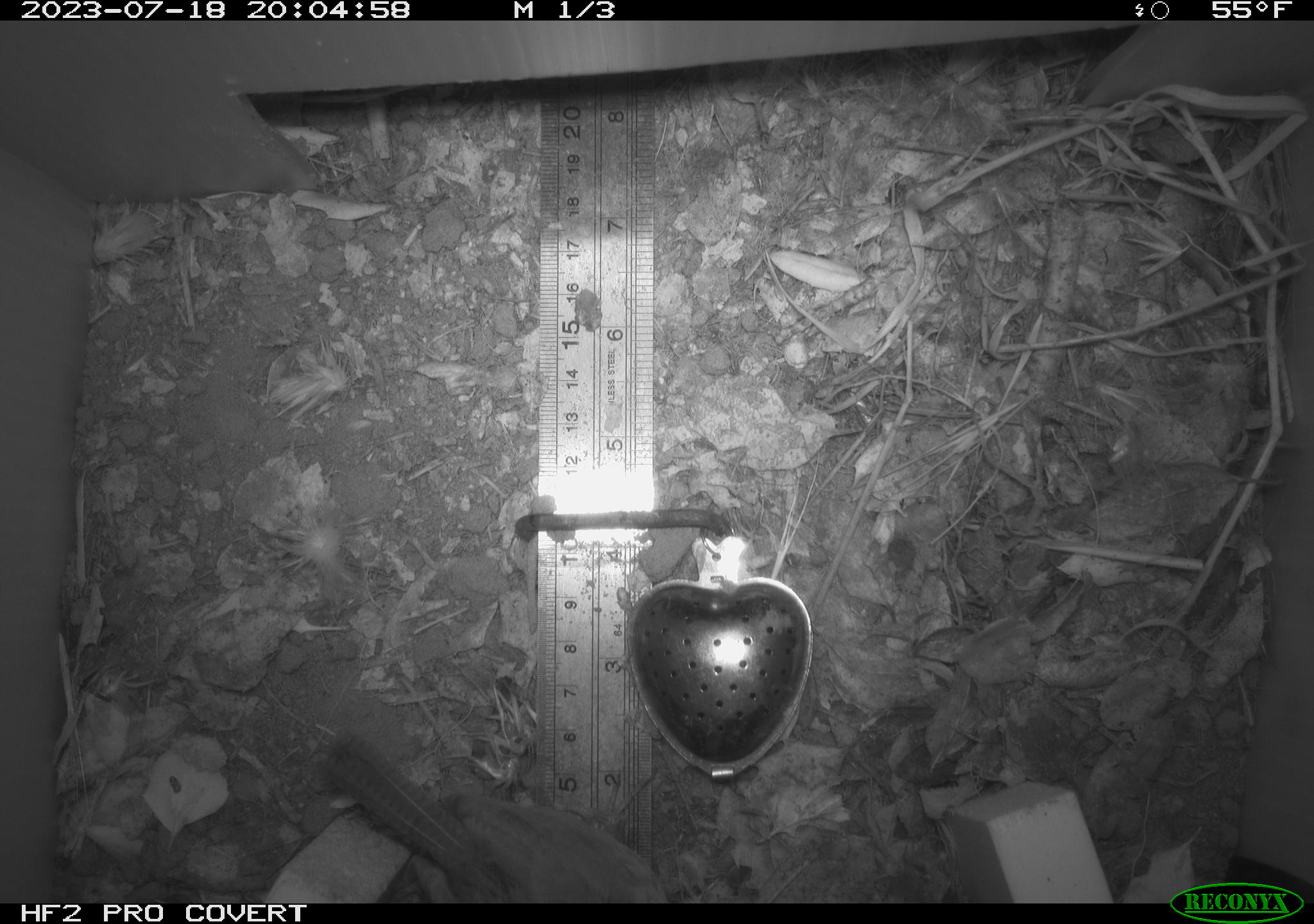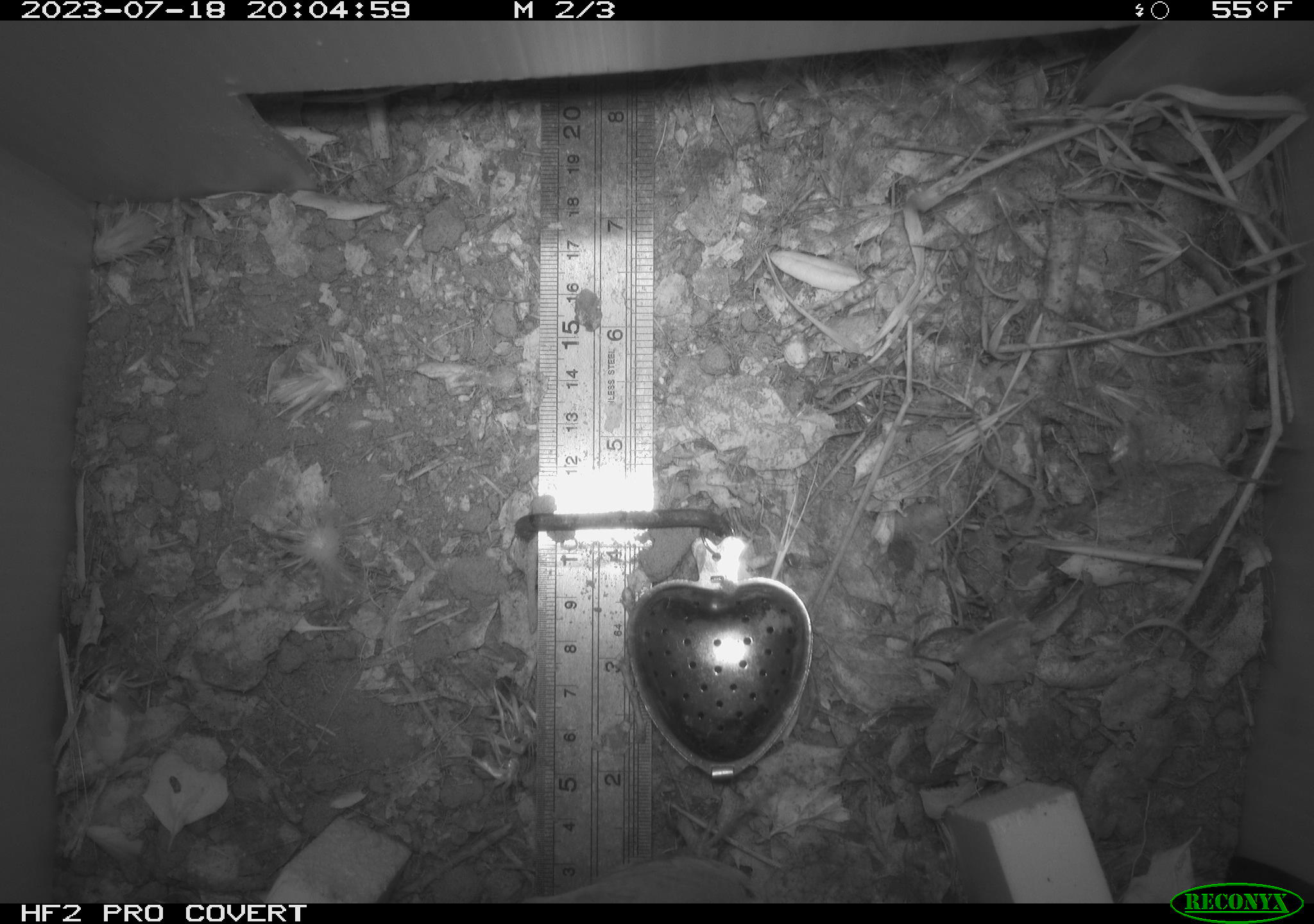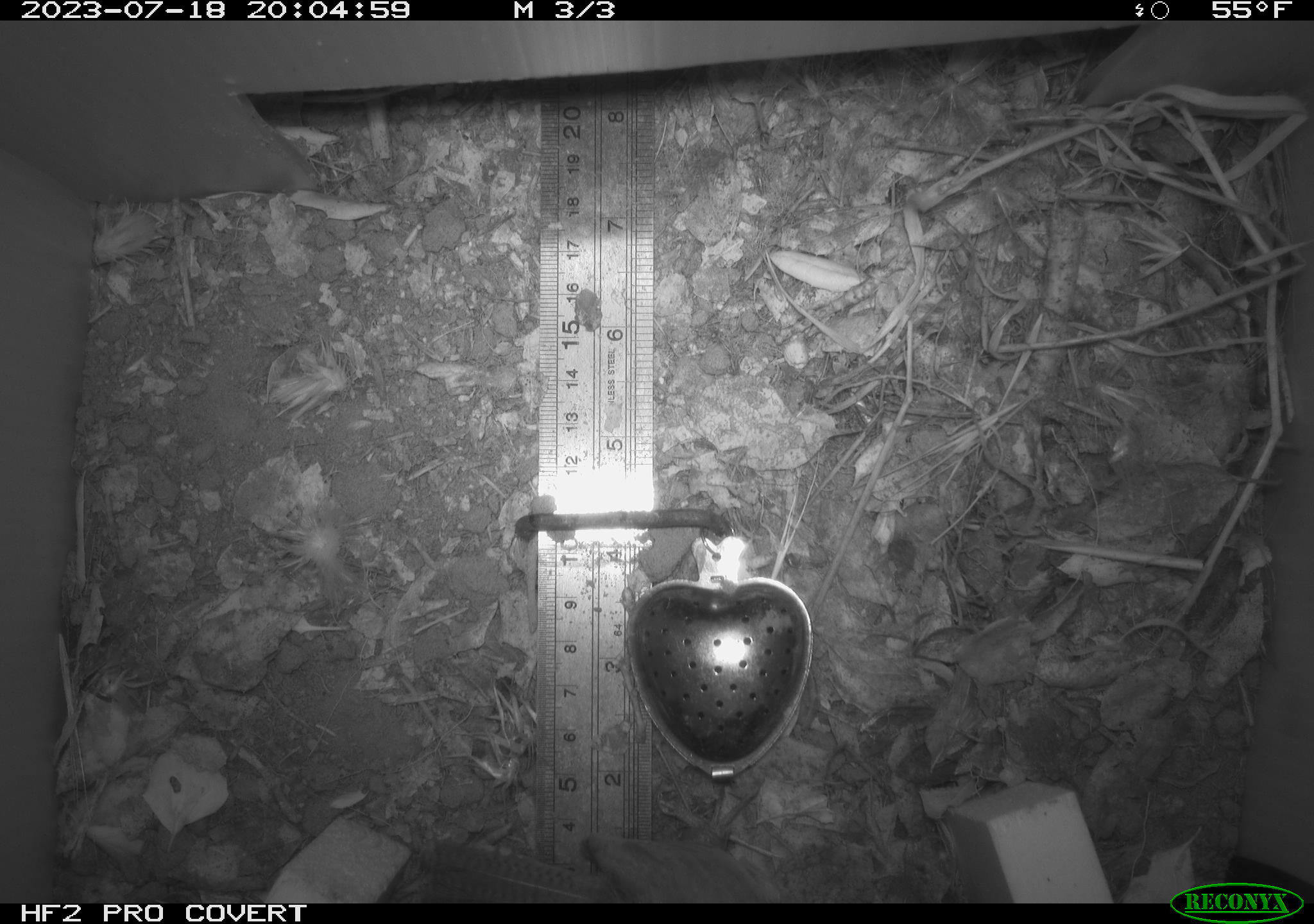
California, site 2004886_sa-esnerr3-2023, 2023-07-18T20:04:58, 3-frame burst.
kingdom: Animalia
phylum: Chordata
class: Aves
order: Passeriformes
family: Troglodytidae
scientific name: Troglodytidae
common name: wren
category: troglodytidae family